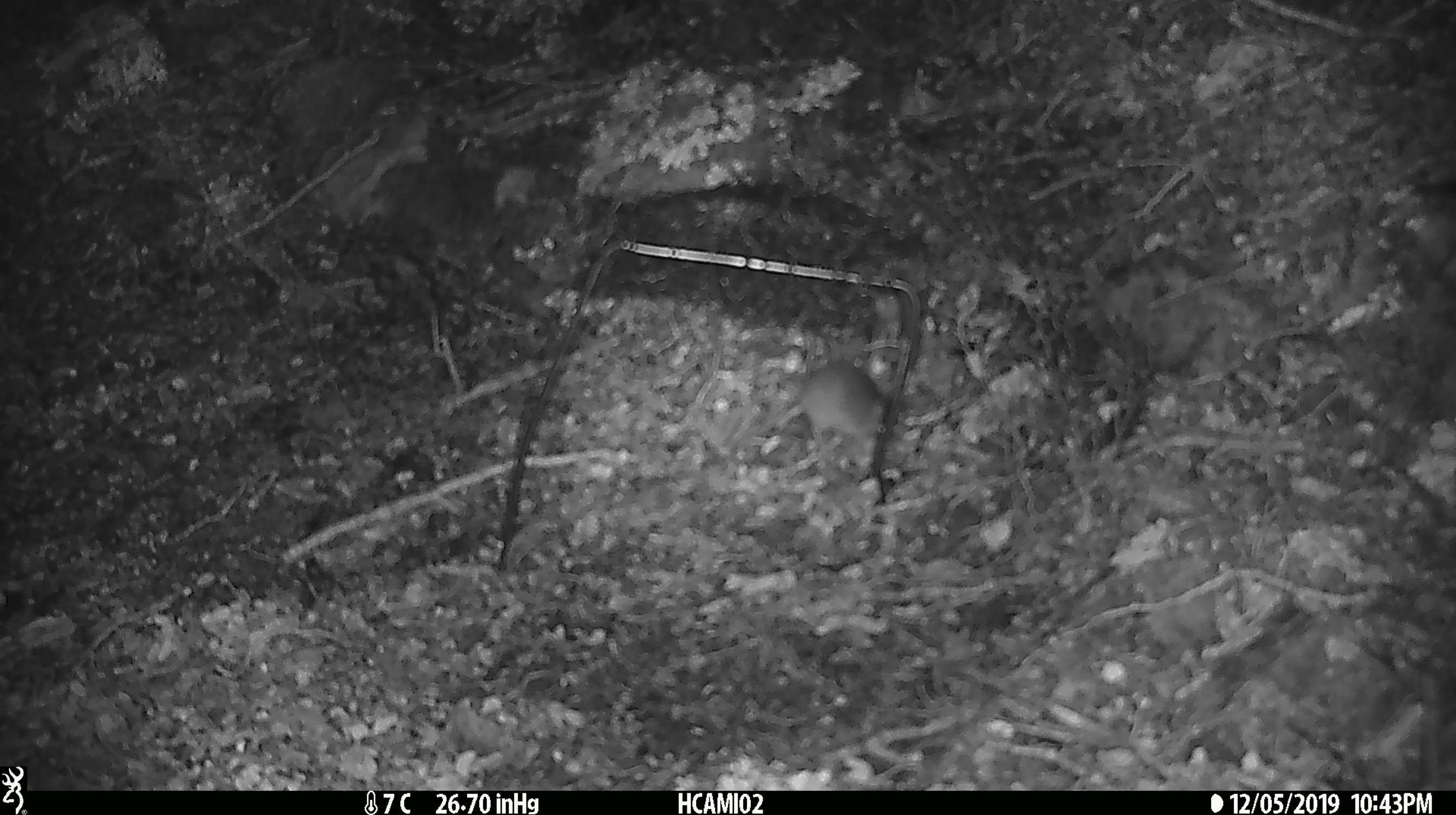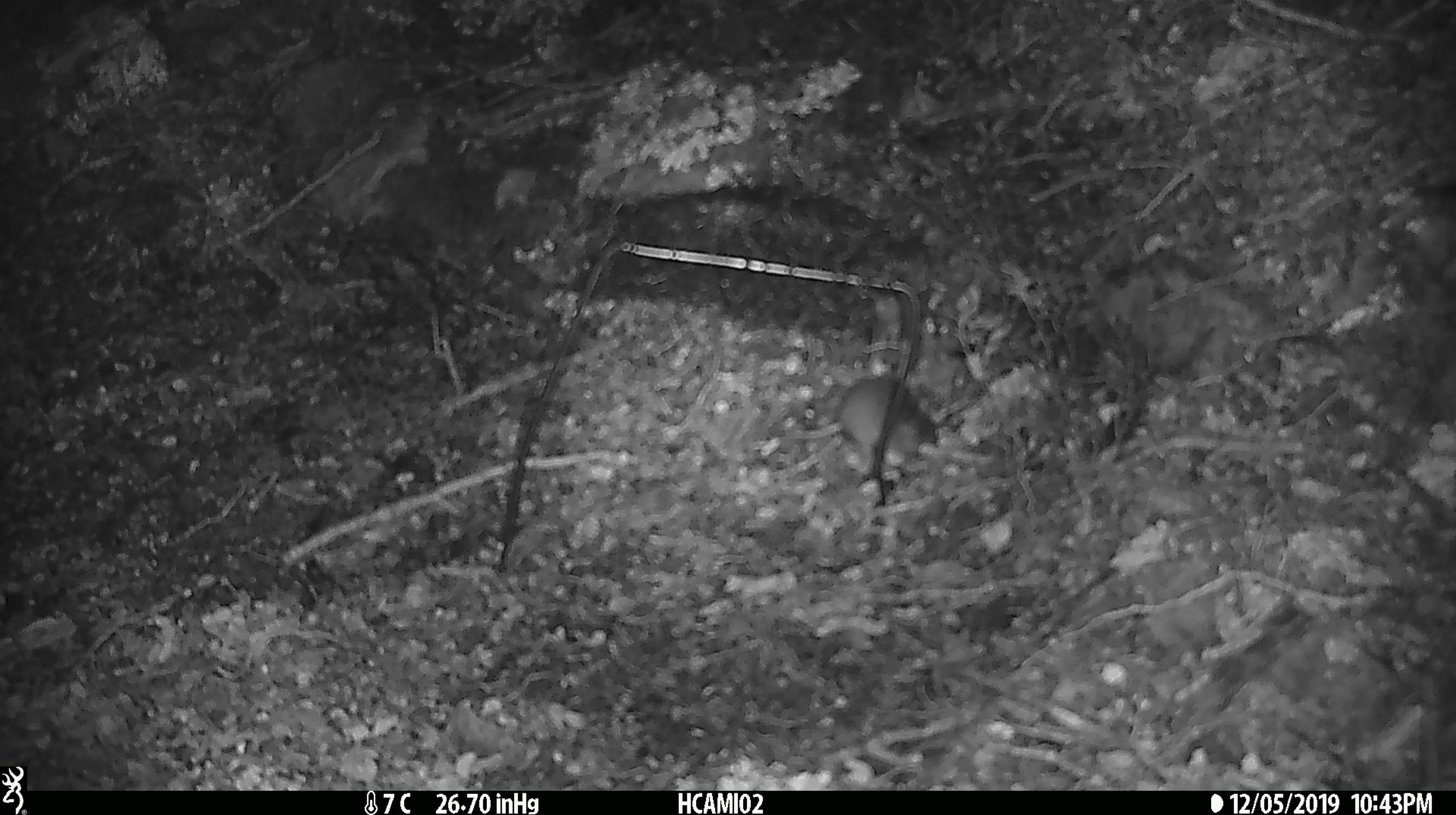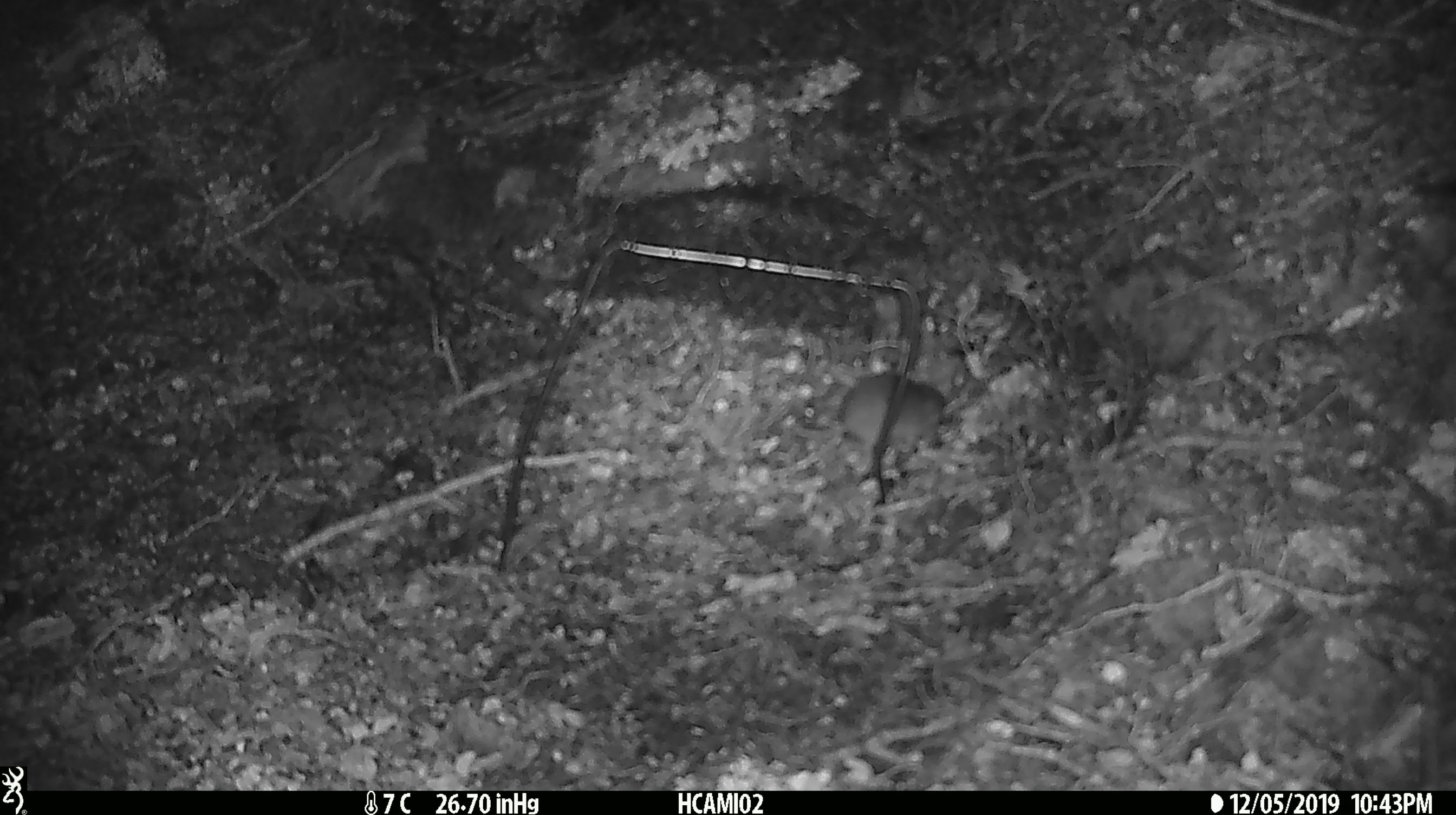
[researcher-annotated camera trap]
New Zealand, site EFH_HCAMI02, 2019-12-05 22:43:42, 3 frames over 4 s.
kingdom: Animalia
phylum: Chordata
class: Mammalia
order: Rodentia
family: Muridae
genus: Mus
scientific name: Mus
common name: mouse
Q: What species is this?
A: Mouse (Mus).